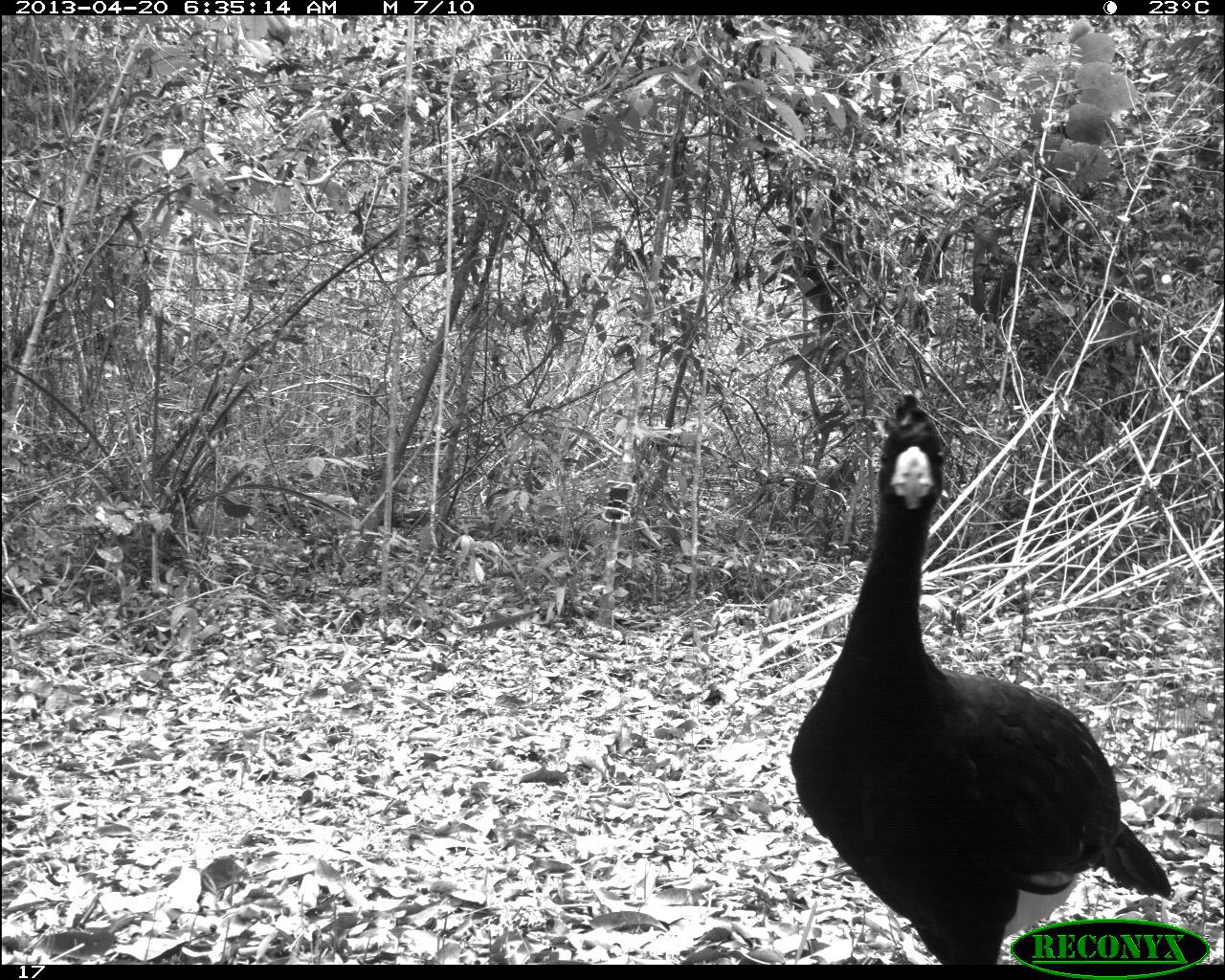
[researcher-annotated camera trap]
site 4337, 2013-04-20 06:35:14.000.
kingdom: Animalia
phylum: Chordata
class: Aves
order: Galliformes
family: Cracidae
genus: Crax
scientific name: Crax rubra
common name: great curassow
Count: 1.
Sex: male.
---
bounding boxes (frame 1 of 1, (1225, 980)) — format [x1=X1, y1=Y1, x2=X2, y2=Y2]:
crax rubra: [x1=788, y1=393, x2=1172, y2=964]